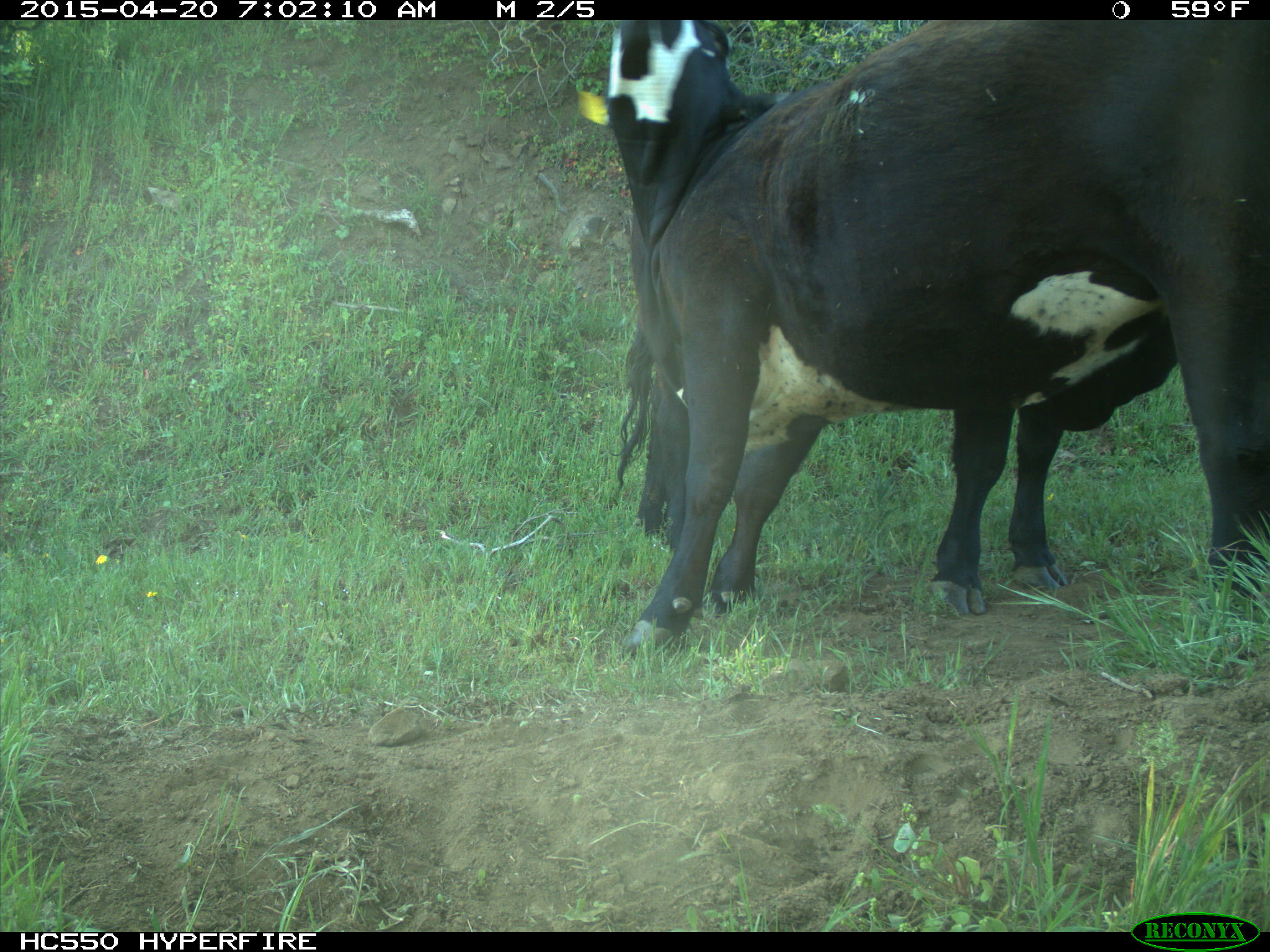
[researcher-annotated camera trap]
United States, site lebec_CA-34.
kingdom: Animalia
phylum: Chordata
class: Mammalia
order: Artiodactyla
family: Bovidae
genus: Bos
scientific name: Bos taurus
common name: domestic cow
Bos taurus (domestic cow).